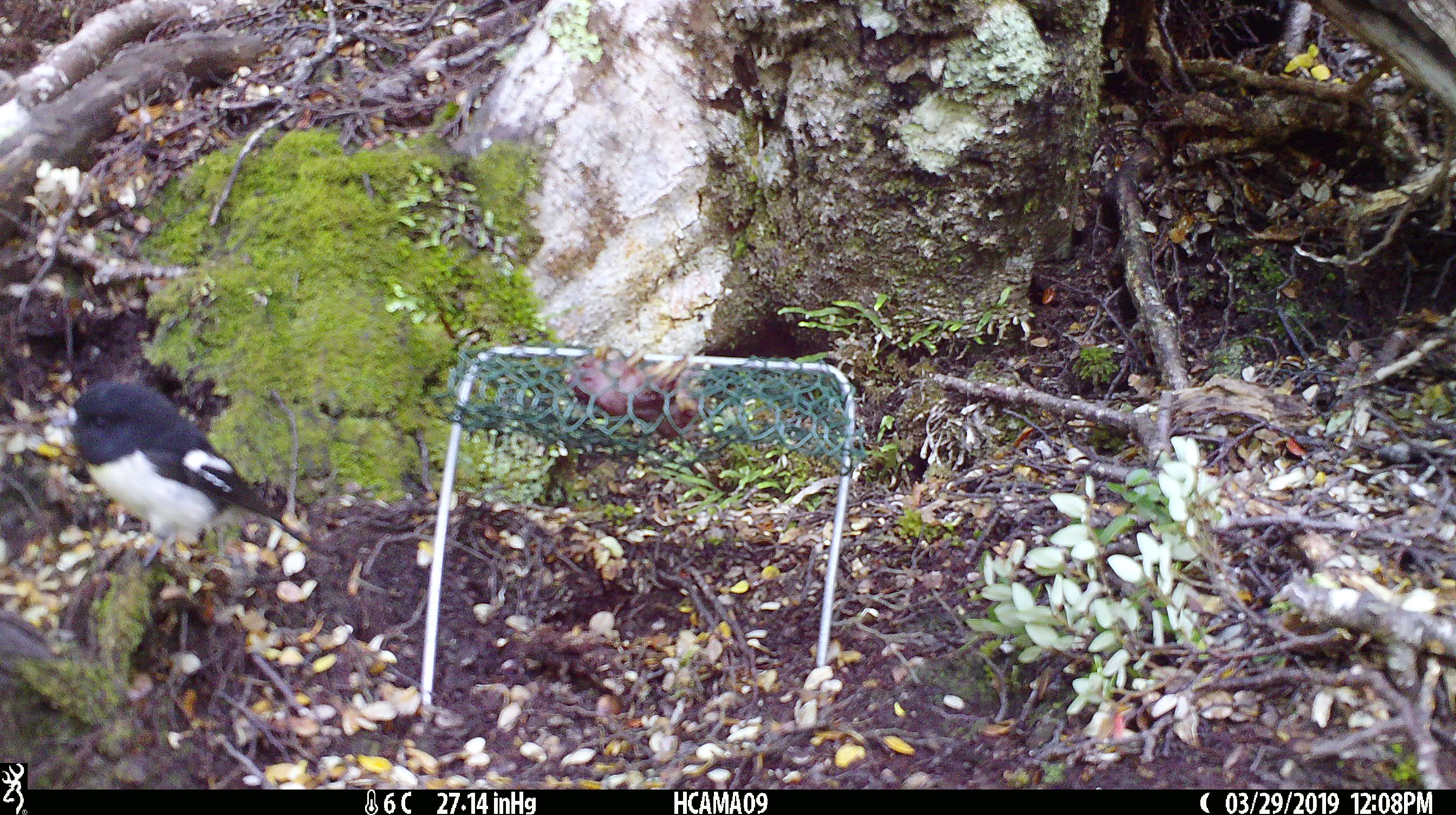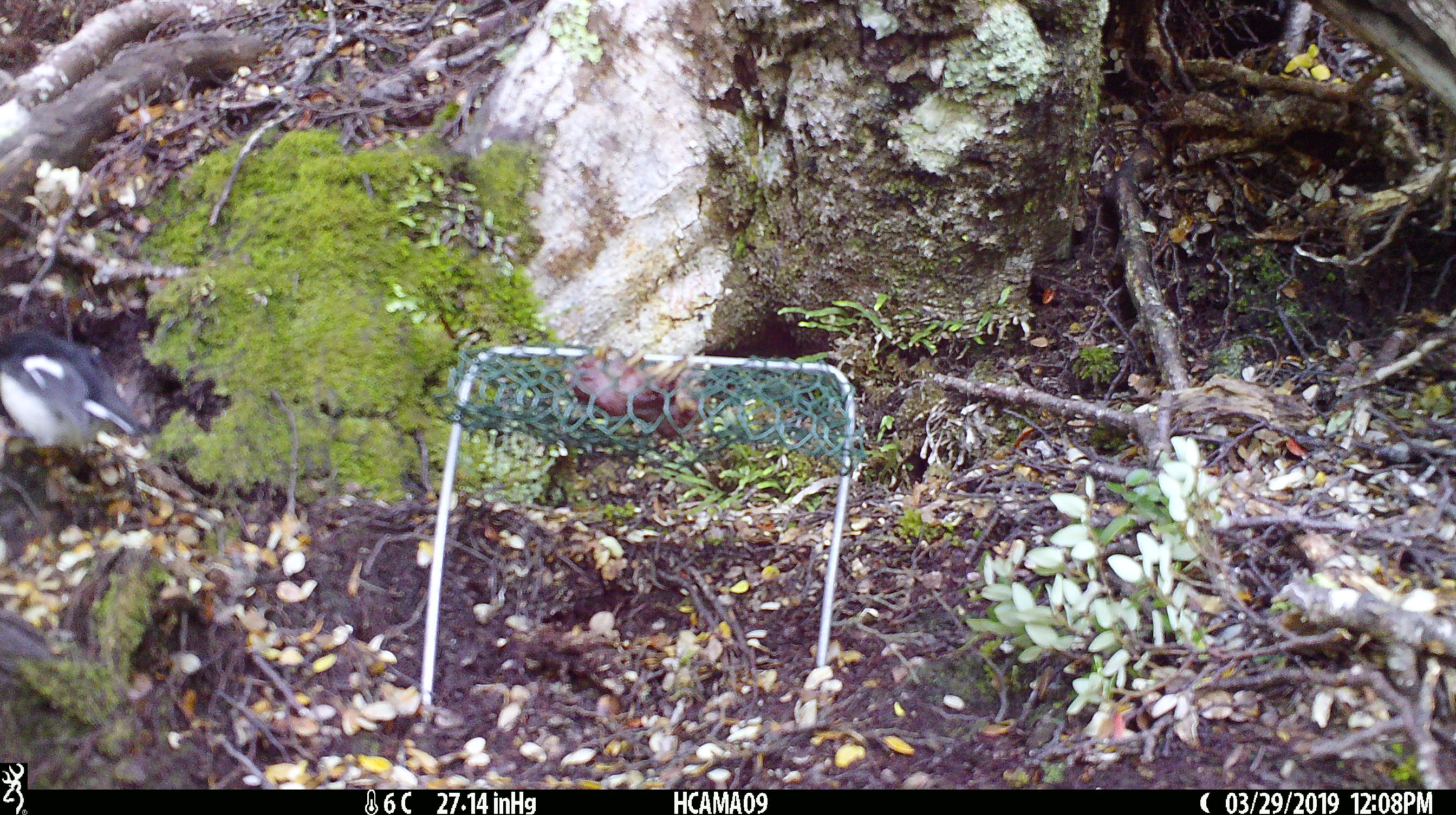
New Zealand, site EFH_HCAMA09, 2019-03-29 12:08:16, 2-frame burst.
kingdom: Animalia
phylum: Chordata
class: Aves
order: Passeriformes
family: Petroicidae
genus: Petroica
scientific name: Petroica macrocephala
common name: tomtit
Tomtit (Petroica macrocephala).